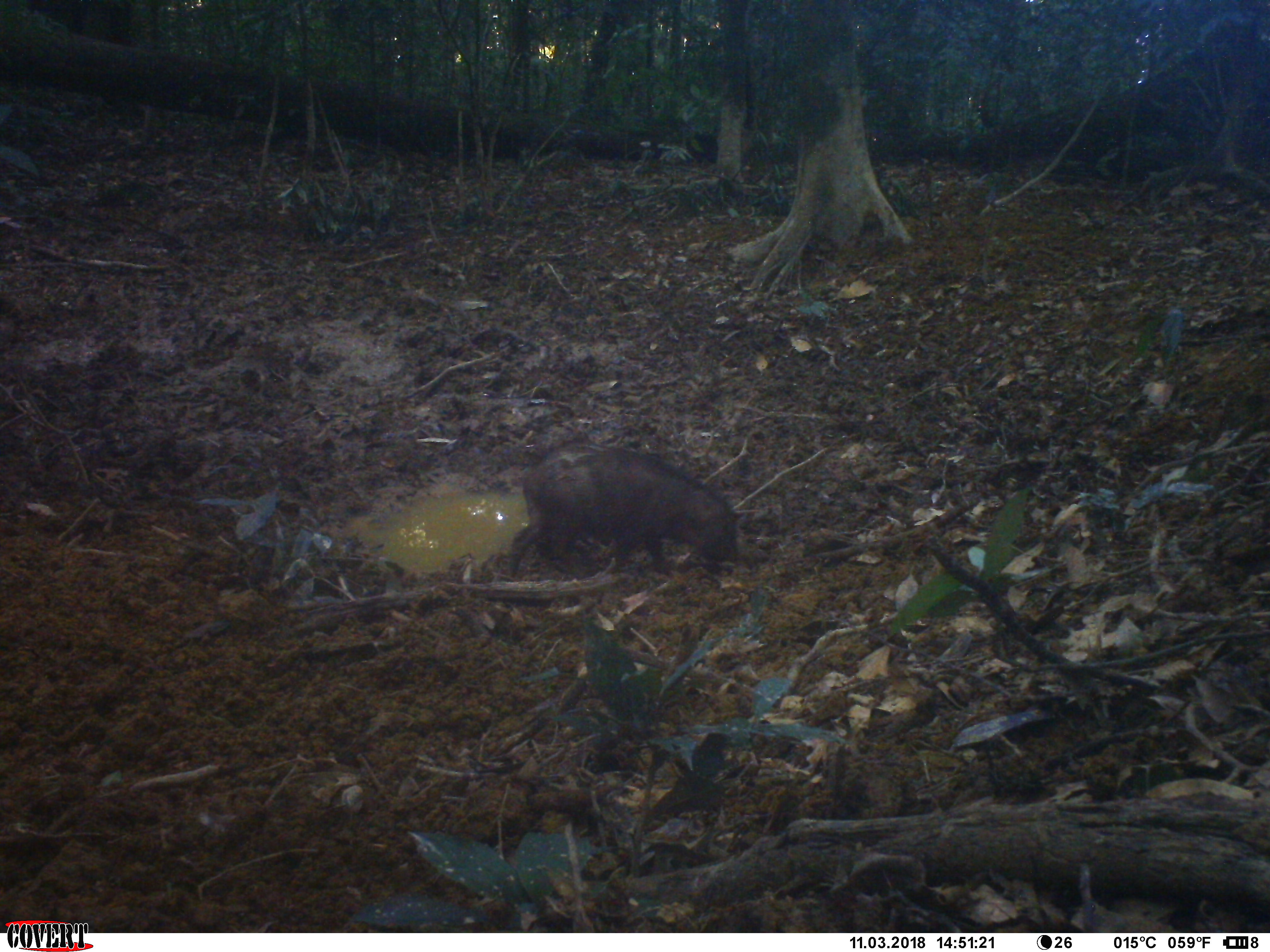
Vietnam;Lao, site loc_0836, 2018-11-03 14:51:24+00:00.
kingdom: Animalia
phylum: Chordata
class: Mammalia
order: Artiodactyla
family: Suidae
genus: Sus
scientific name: Sus scrofa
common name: eurasian wild pig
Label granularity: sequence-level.